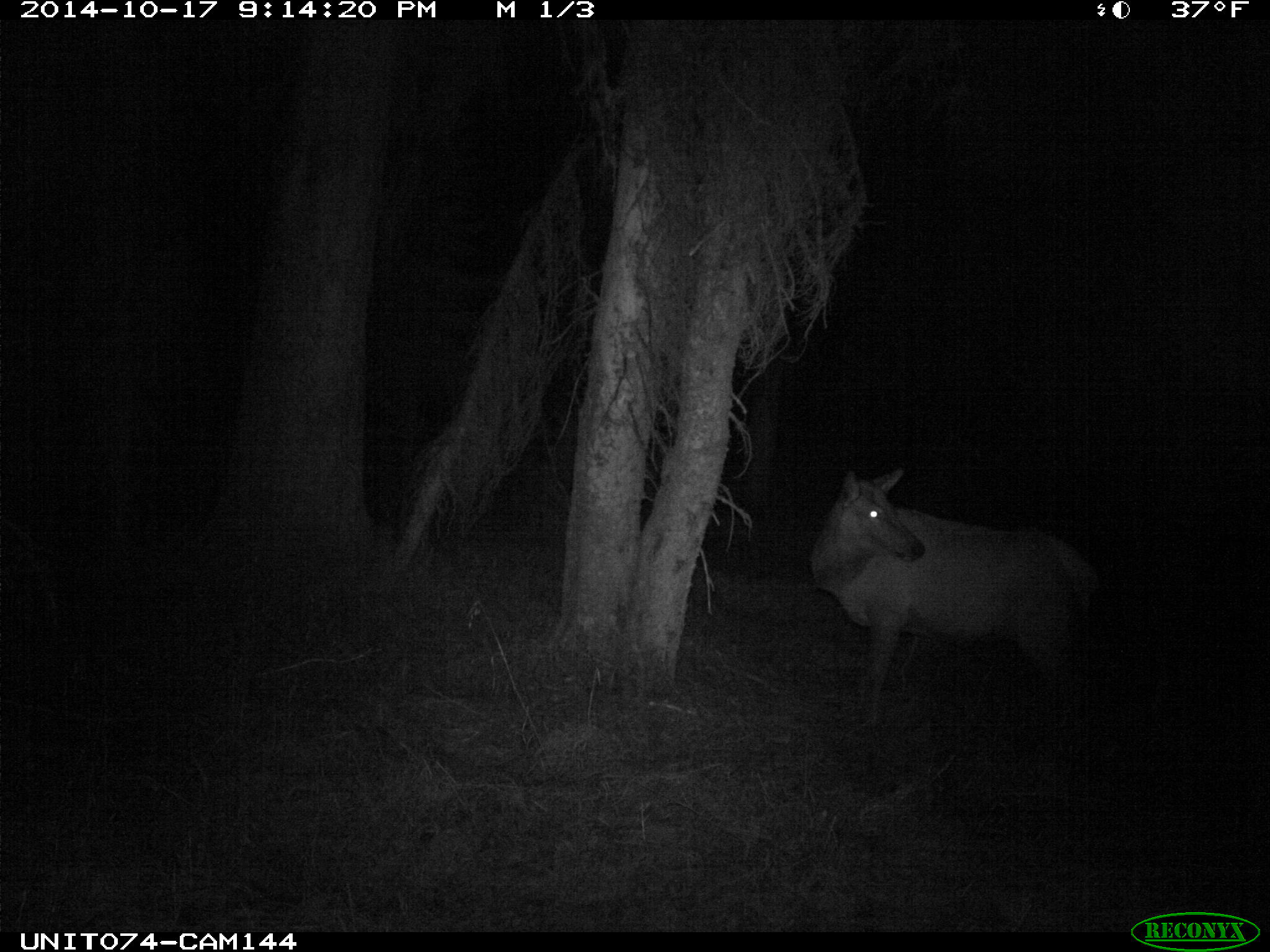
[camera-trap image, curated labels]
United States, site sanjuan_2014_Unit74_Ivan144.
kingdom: Animalia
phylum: Chordata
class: Mammalia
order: Artiodactyla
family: Cervidae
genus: Cervus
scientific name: Cervus elaphus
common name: red deer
Cervus elaphus (red deer).